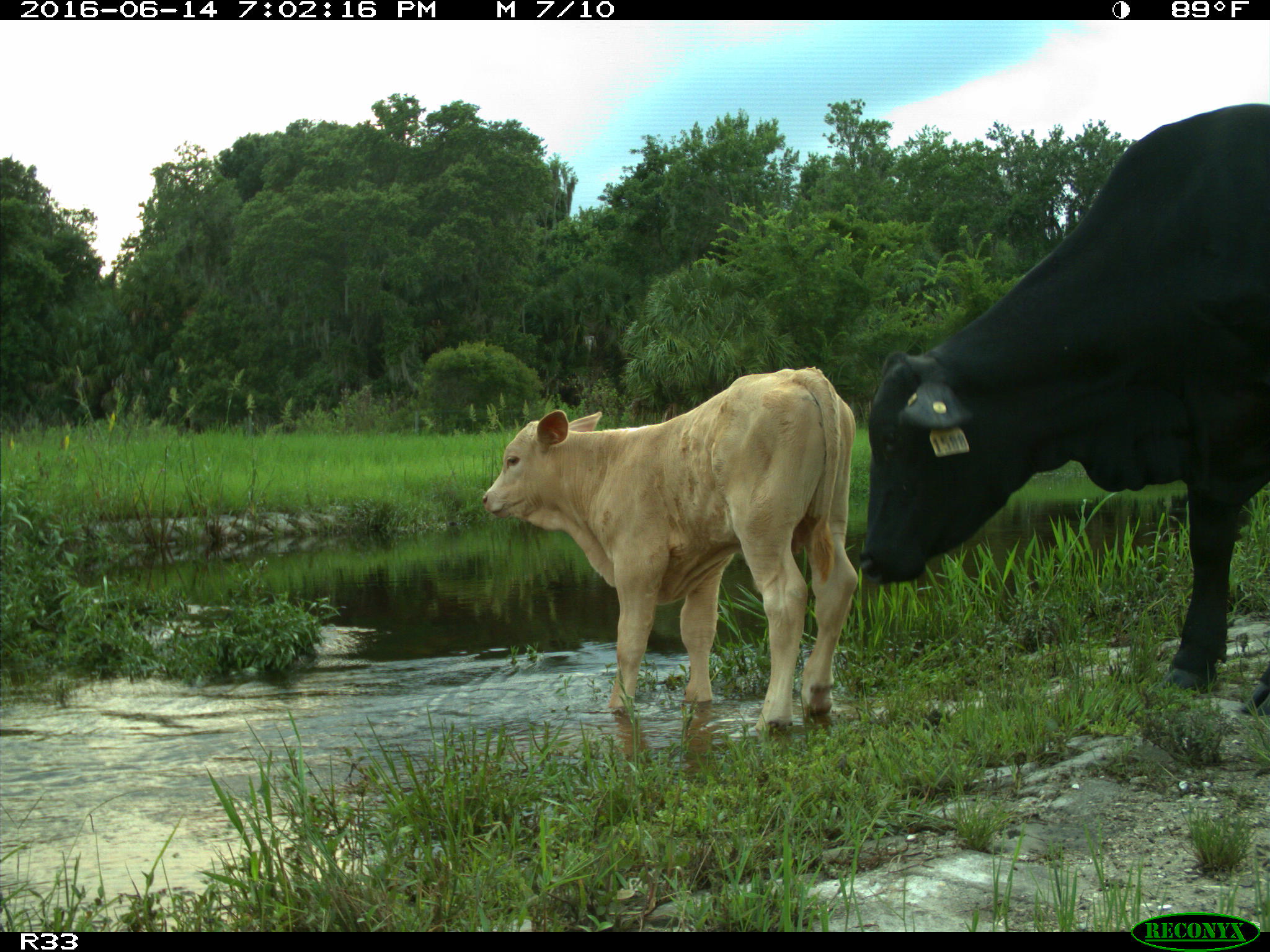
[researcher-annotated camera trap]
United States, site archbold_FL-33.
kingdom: Animalia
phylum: Chordata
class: Mammalia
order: Artiodactyla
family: Bovidae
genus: Bos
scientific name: Bos taurus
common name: domestic cow